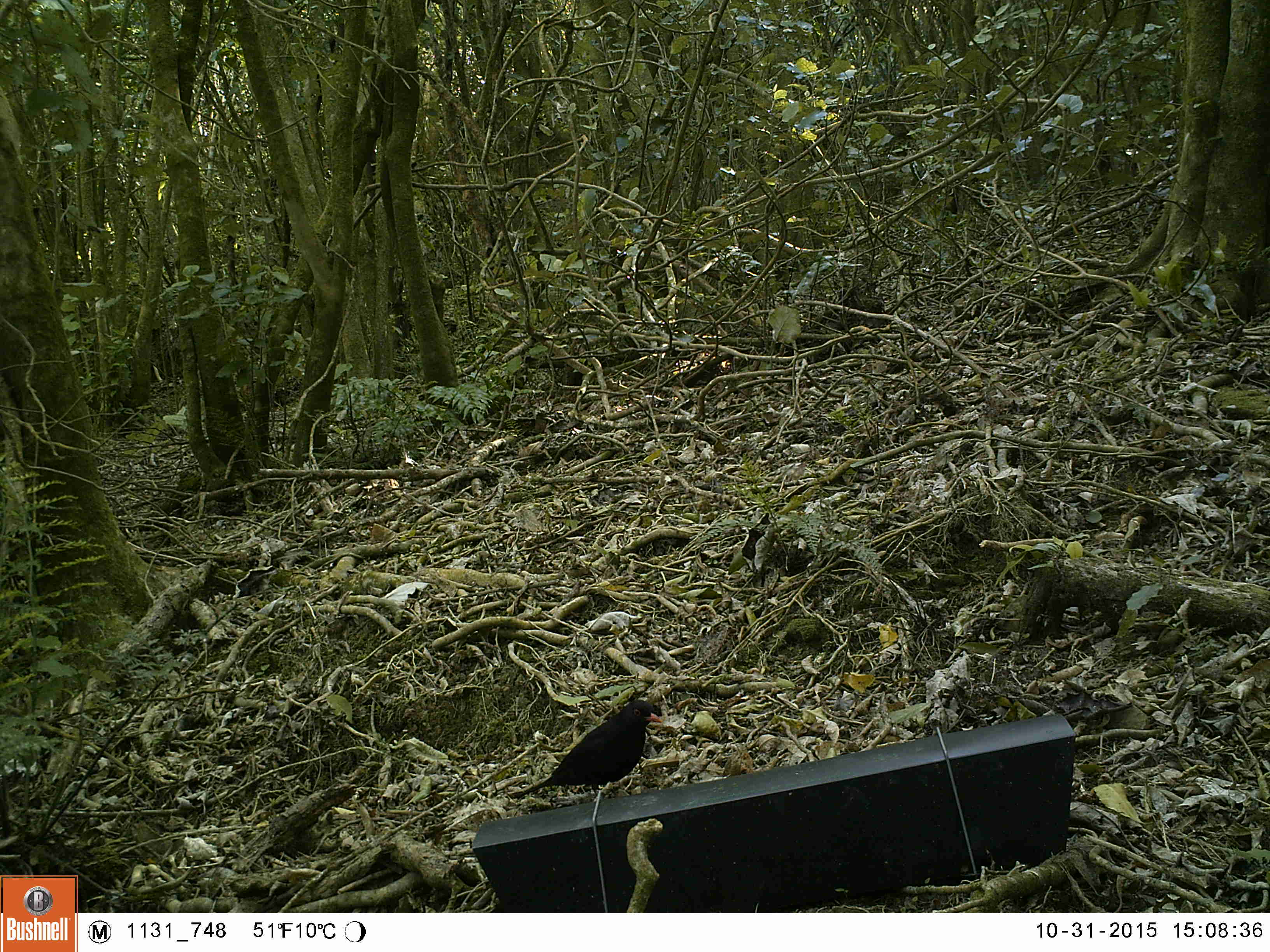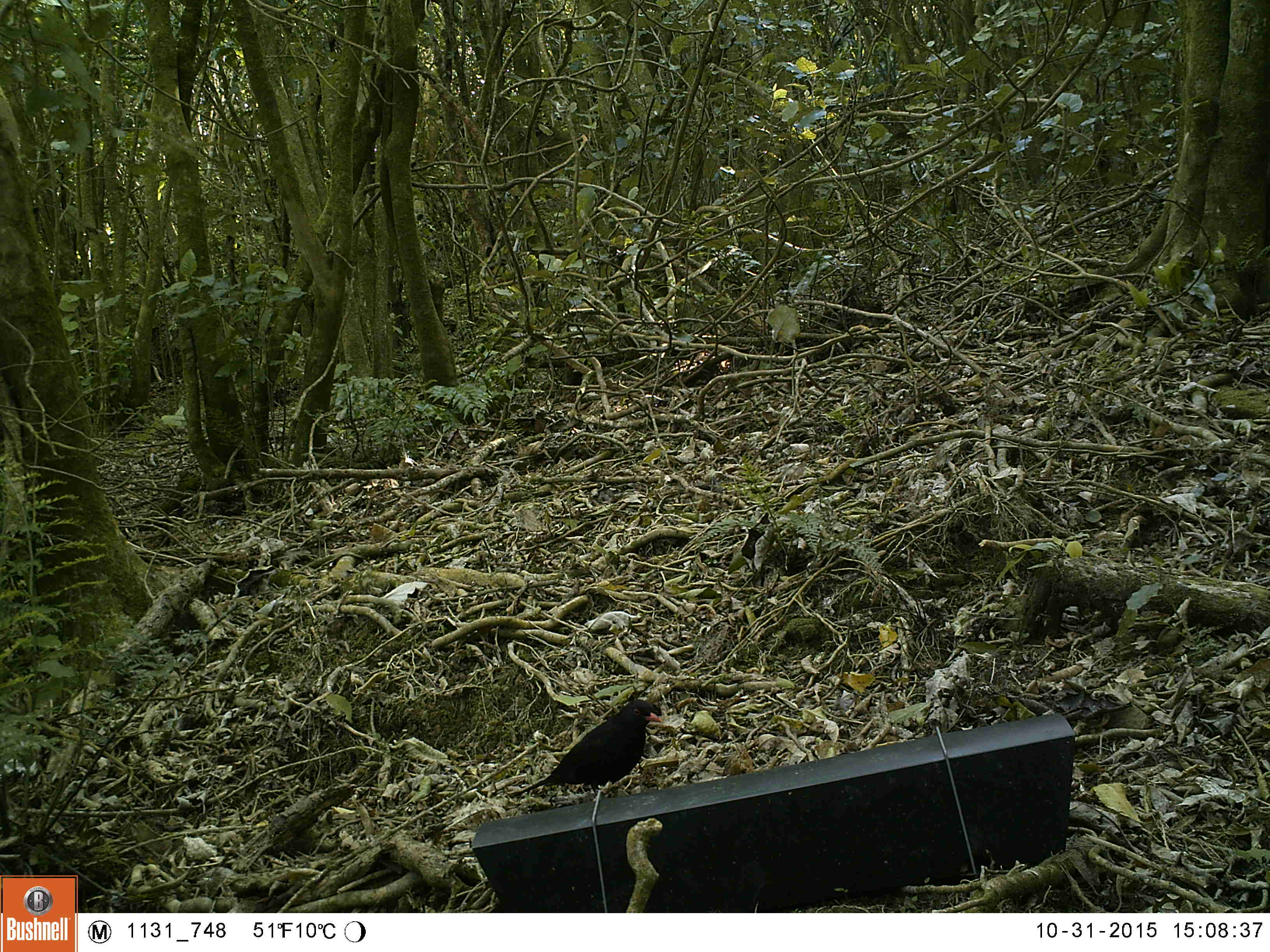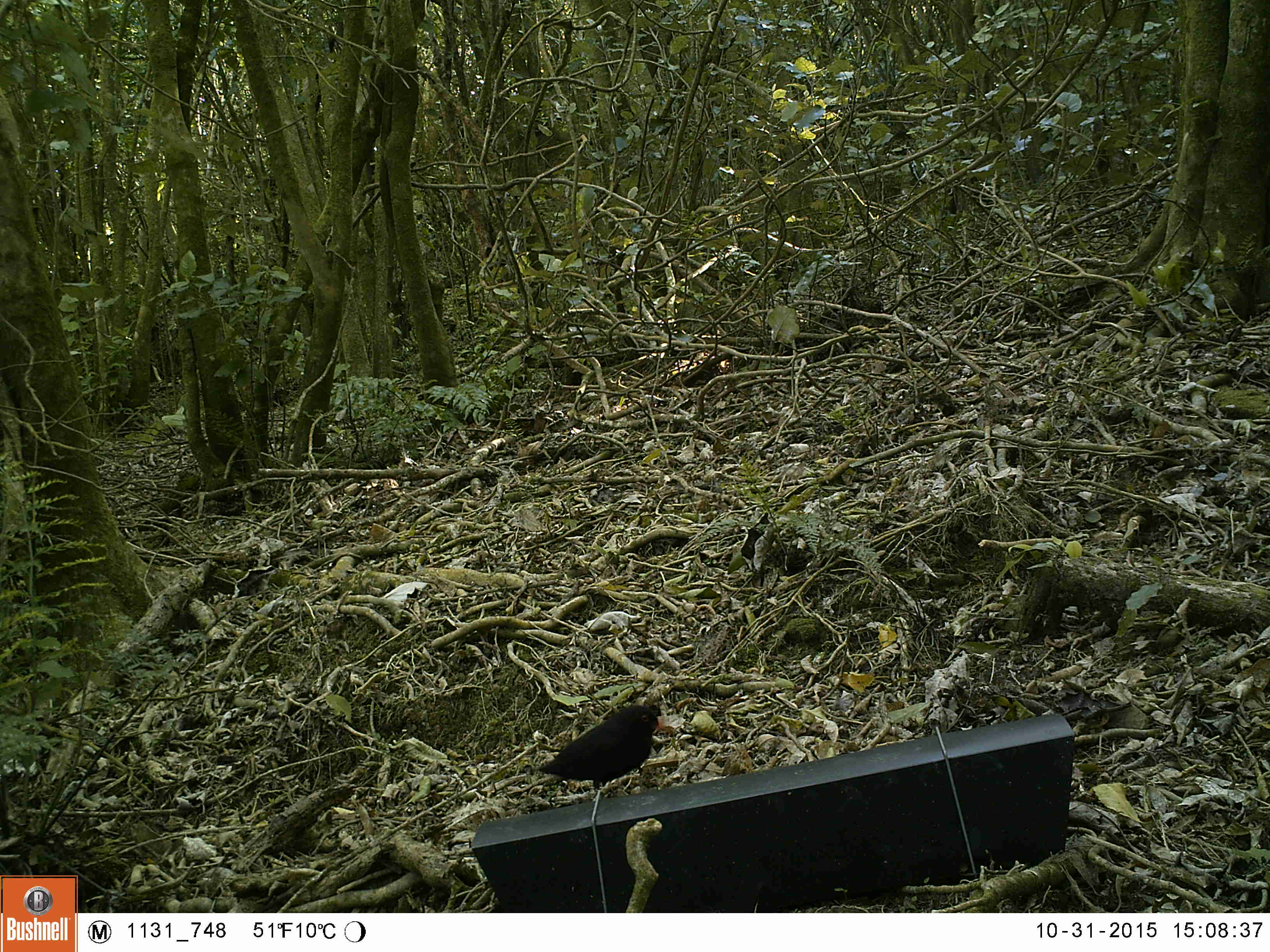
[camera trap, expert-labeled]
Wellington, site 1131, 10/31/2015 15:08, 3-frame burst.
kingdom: Animalia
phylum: Chordata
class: Aves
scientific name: Aves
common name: bird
Bird (Aves).